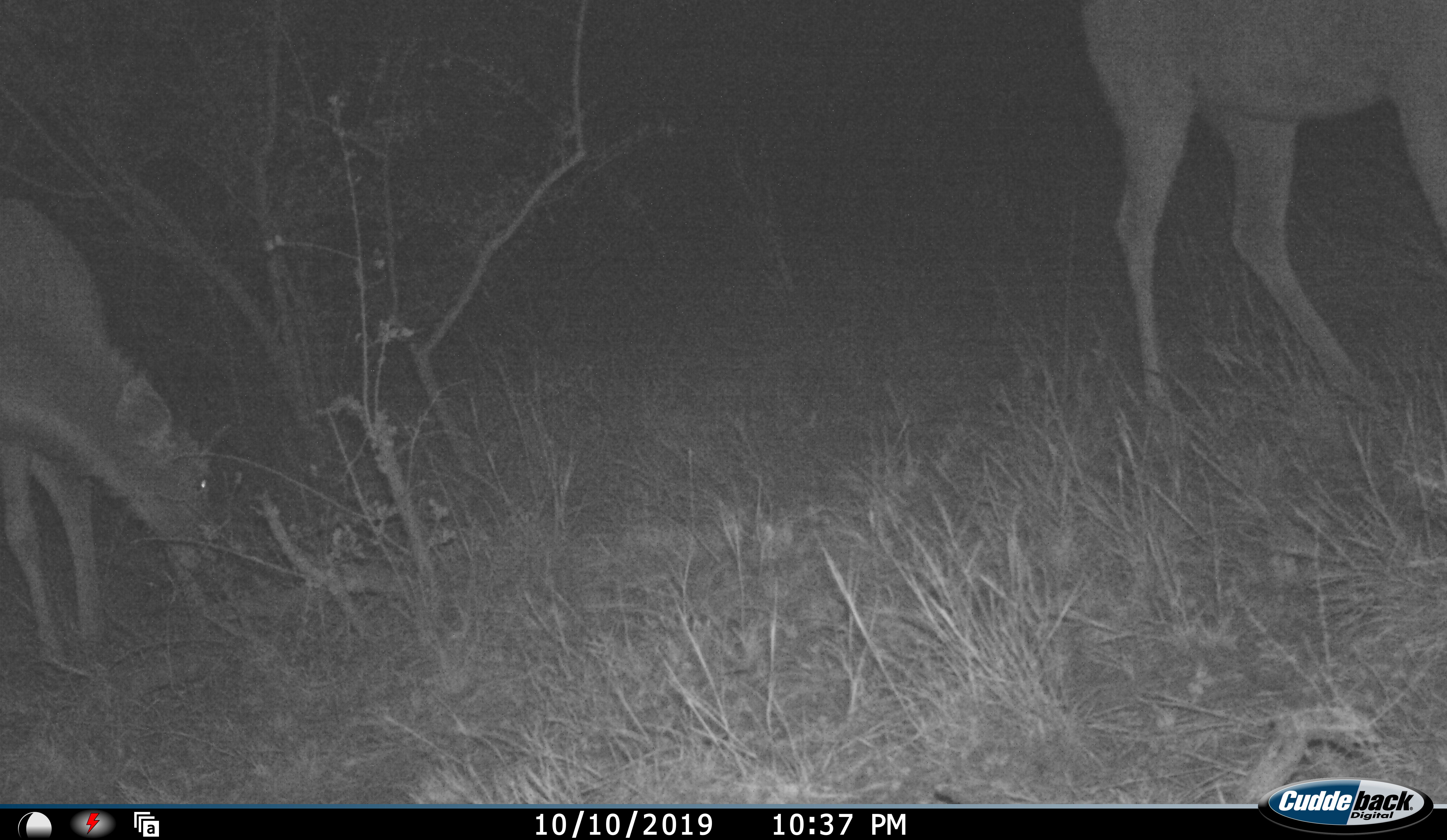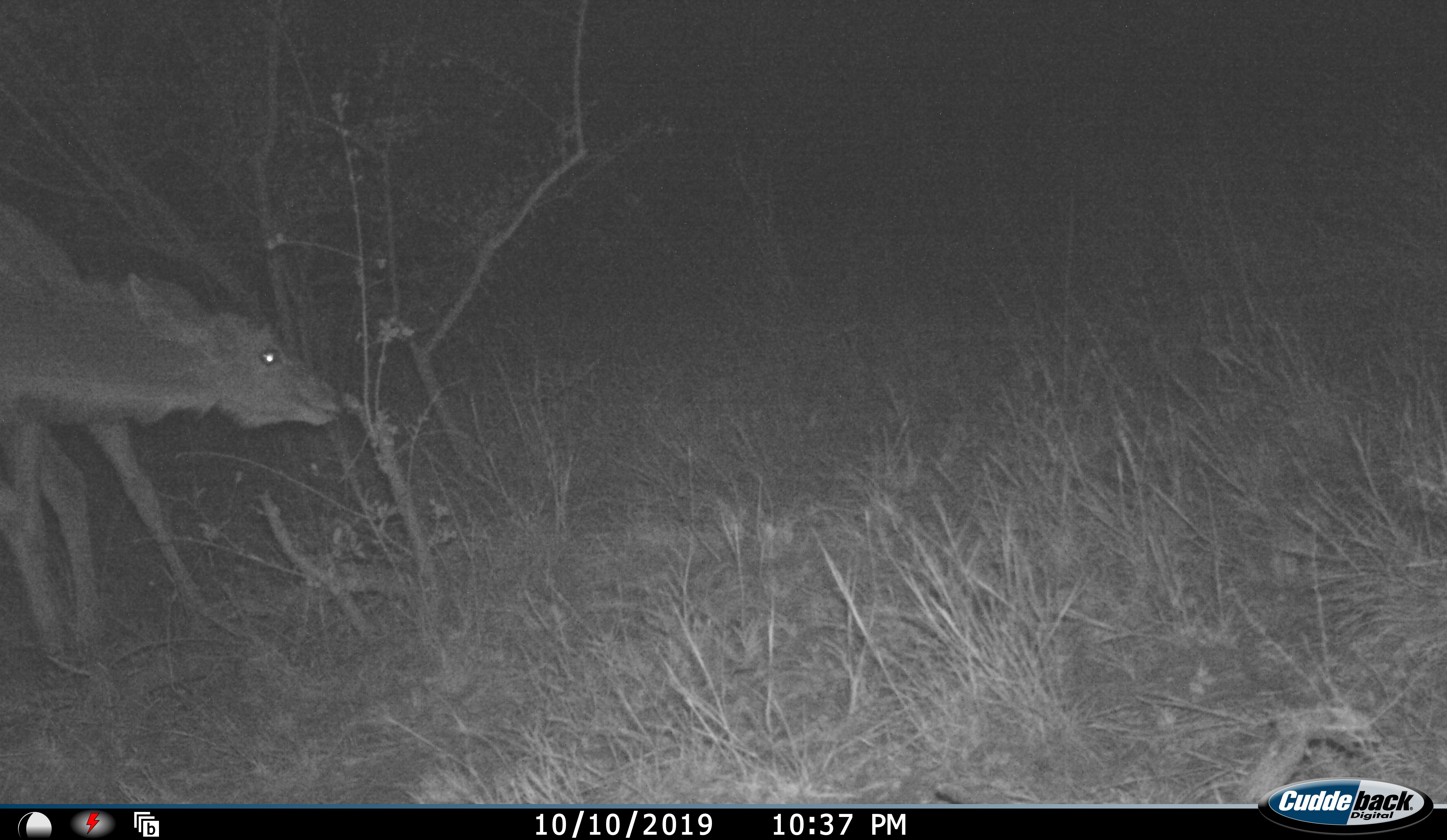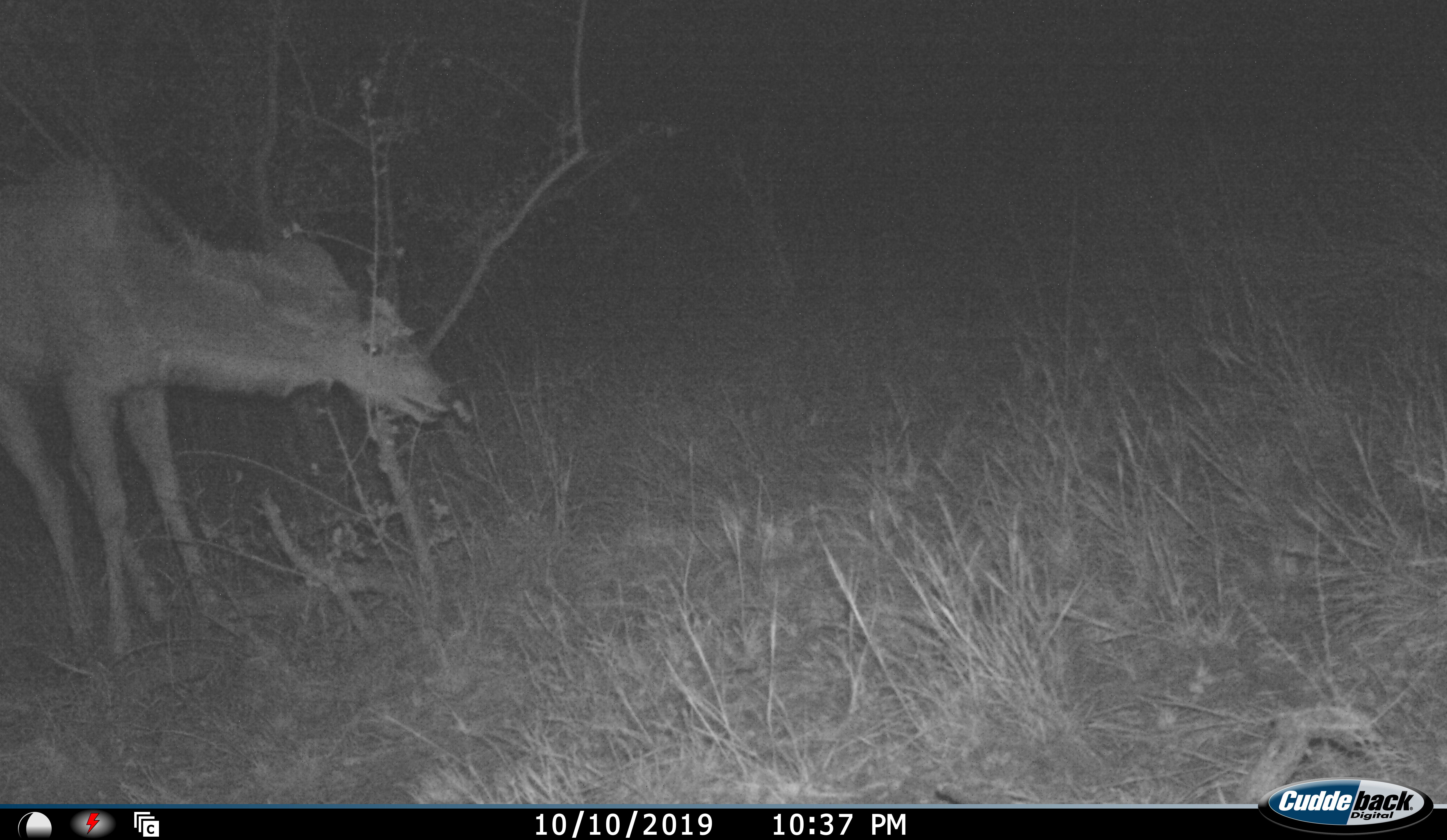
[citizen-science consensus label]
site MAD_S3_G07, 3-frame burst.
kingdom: Animalia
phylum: Chordata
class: Mammalia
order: Artiodactyla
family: Bovidae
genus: Aepyceros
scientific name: Aepyceros melampus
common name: impala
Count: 2.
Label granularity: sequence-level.